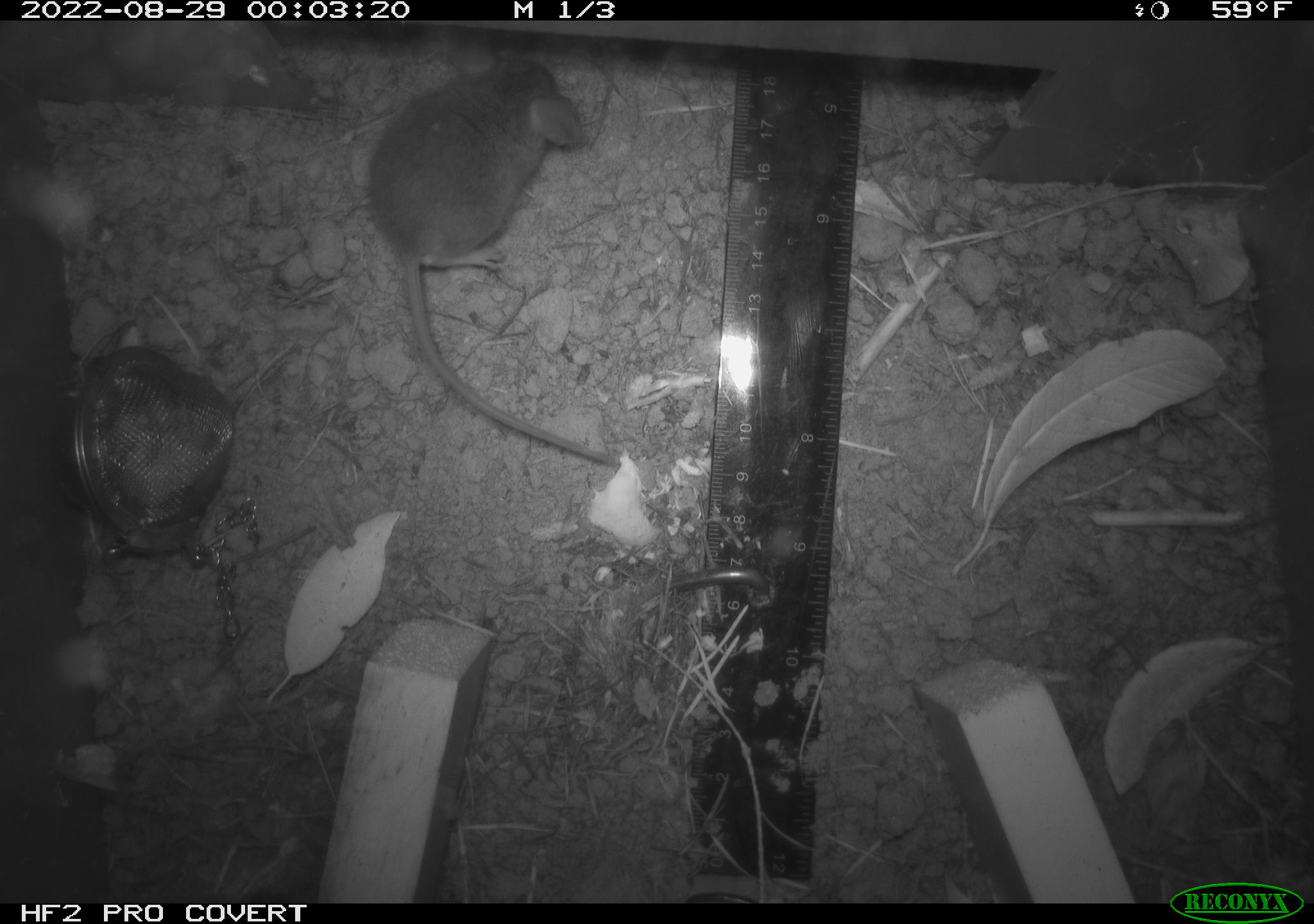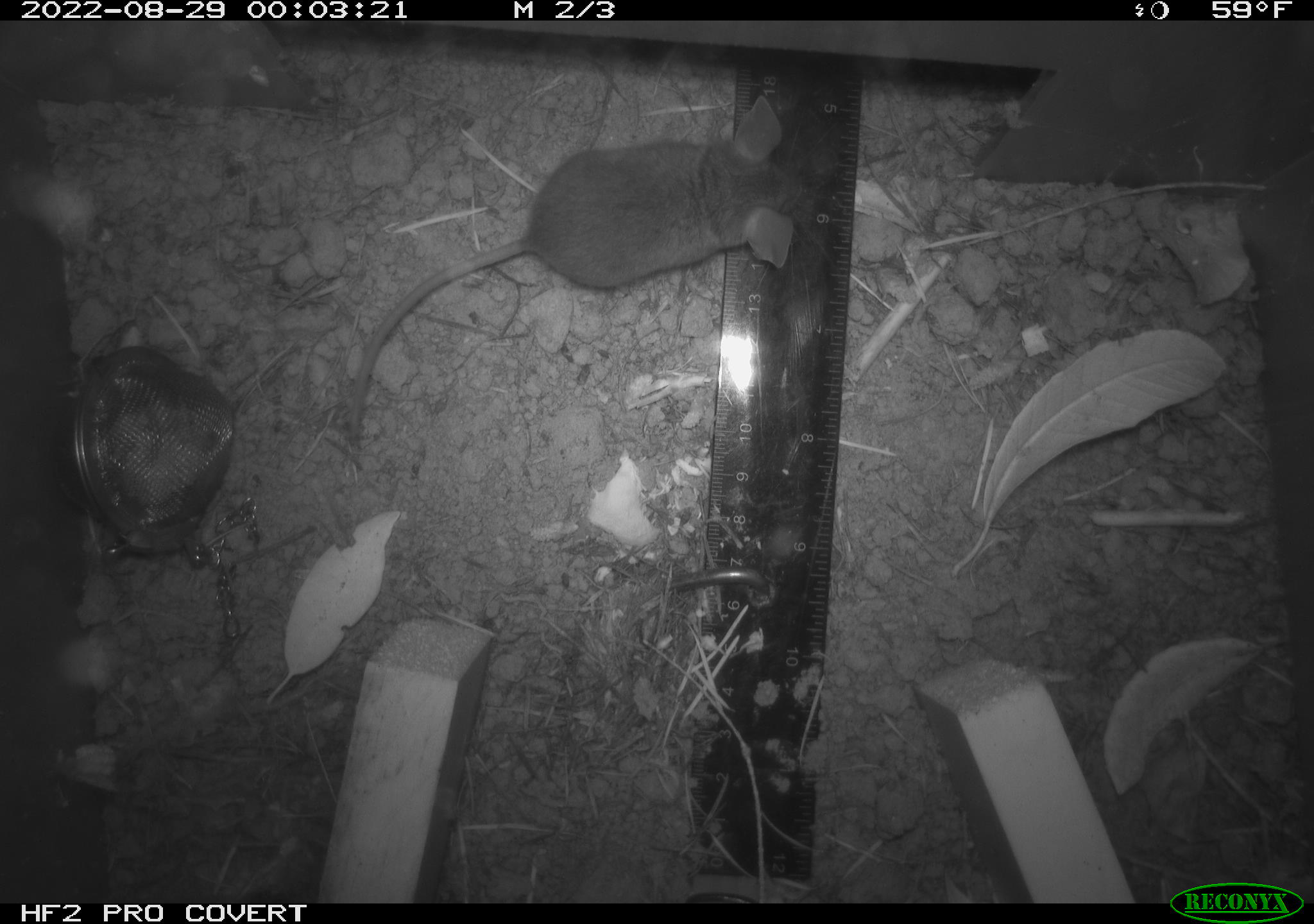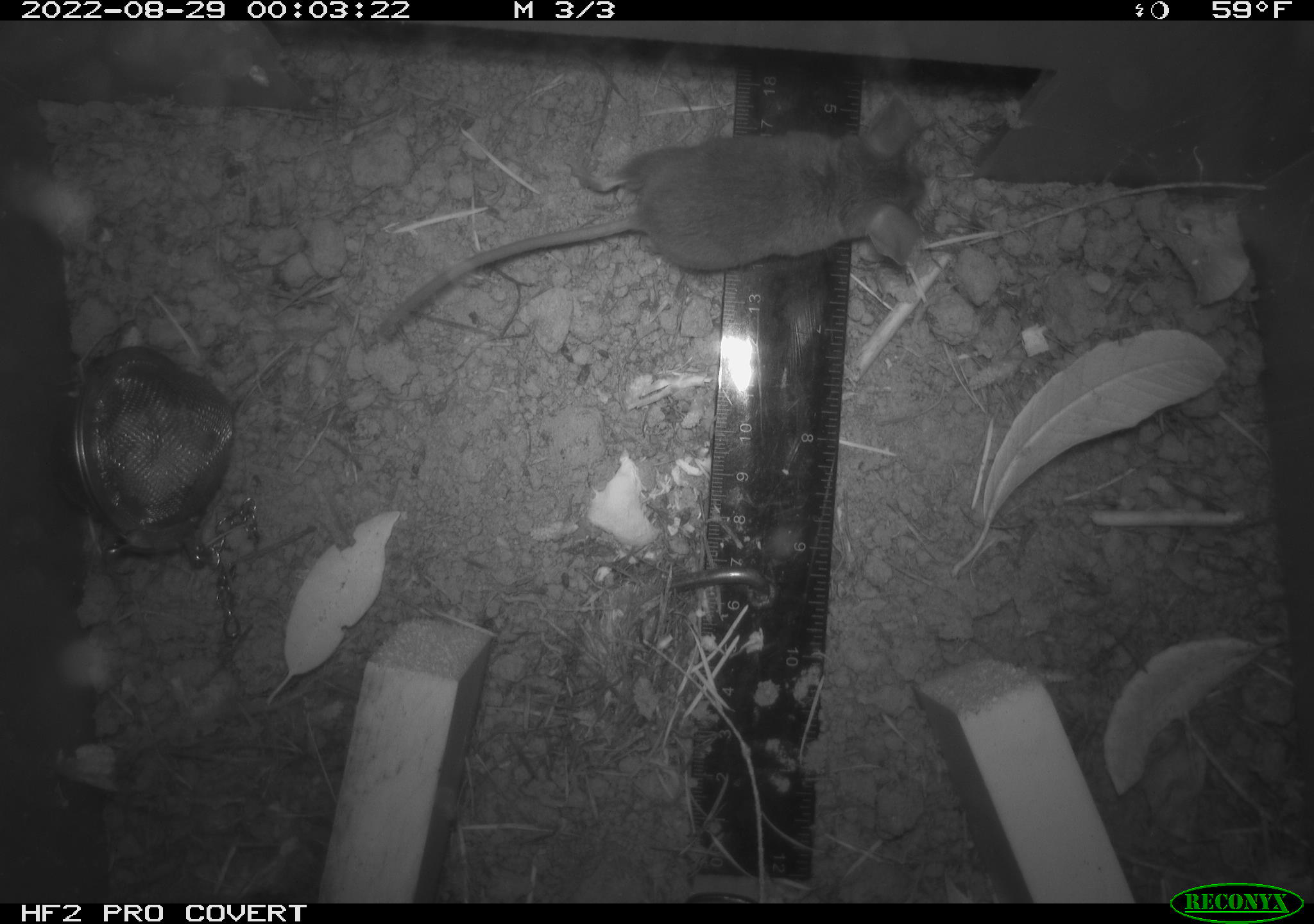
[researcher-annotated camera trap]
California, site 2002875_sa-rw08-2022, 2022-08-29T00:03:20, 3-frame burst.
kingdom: Animalia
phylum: Chordata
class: Mammalia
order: Rodentia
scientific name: Rodentia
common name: mouse species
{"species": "mouse species (Rodentia)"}